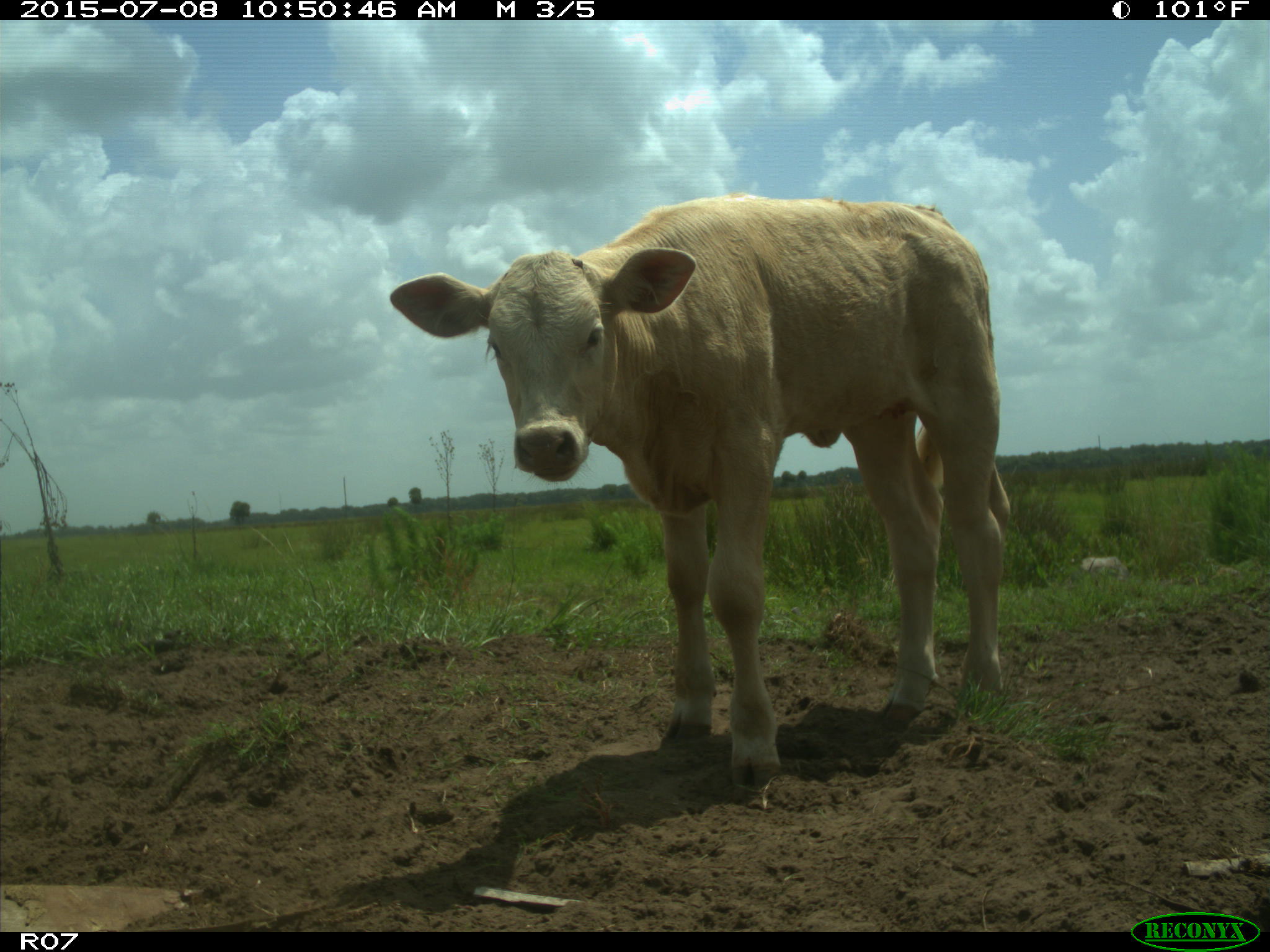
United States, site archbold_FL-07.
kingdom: Animalia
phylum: Chordata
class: Mammalia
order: Artiodactyla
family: Bovidae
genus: Bos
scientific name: Bos taurus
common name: domestic cow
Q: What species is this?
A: Bos taurus (domestic cow).